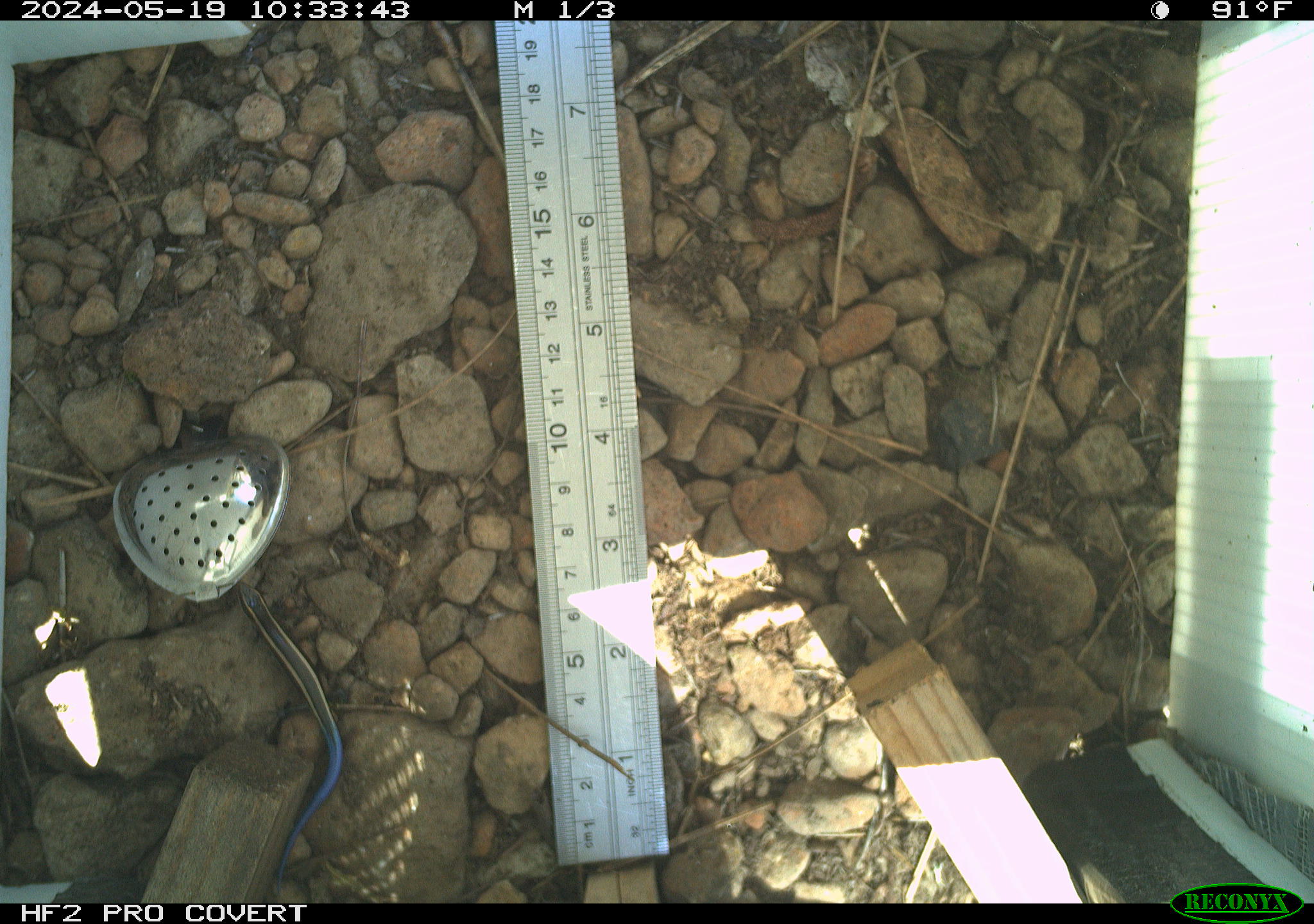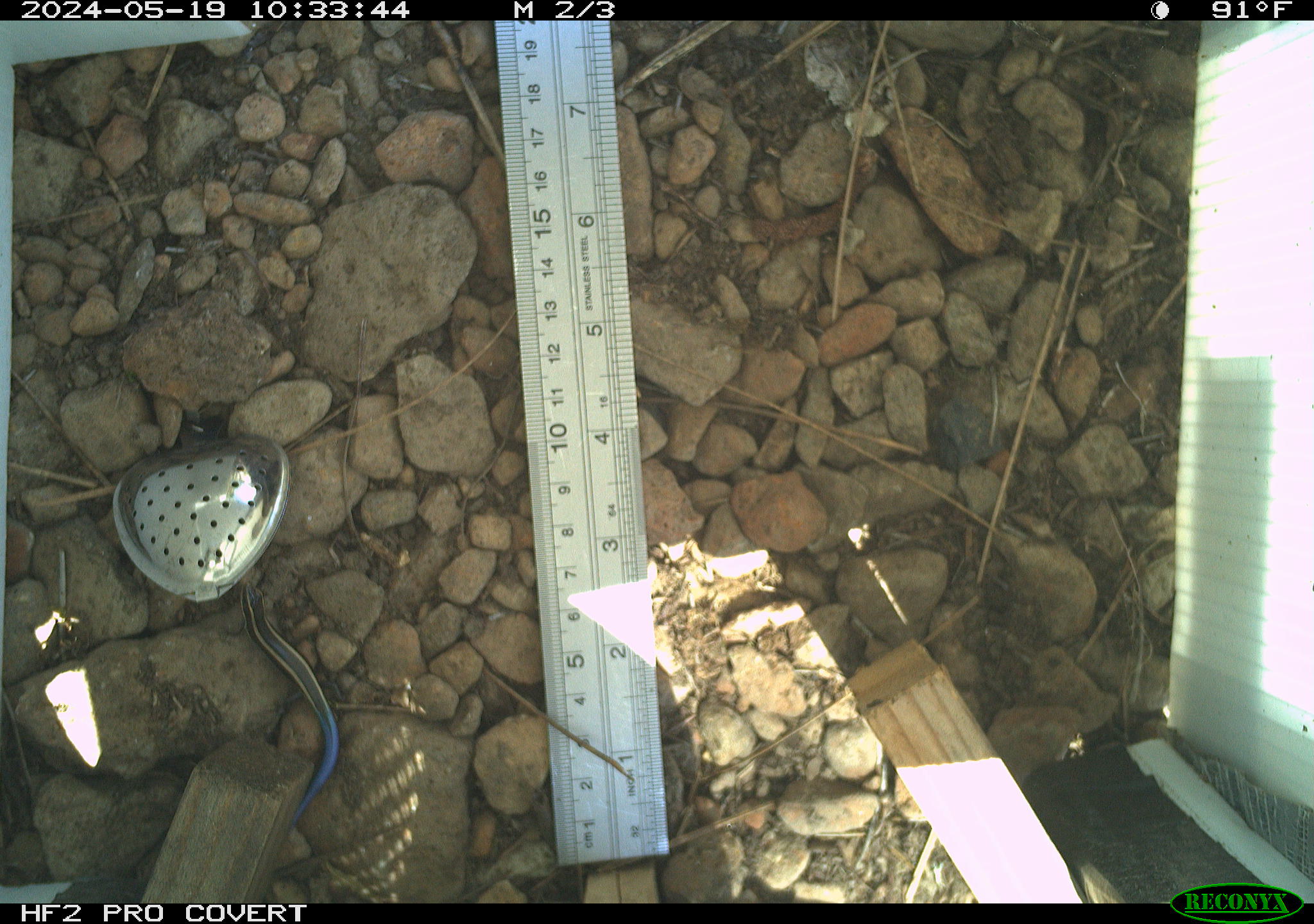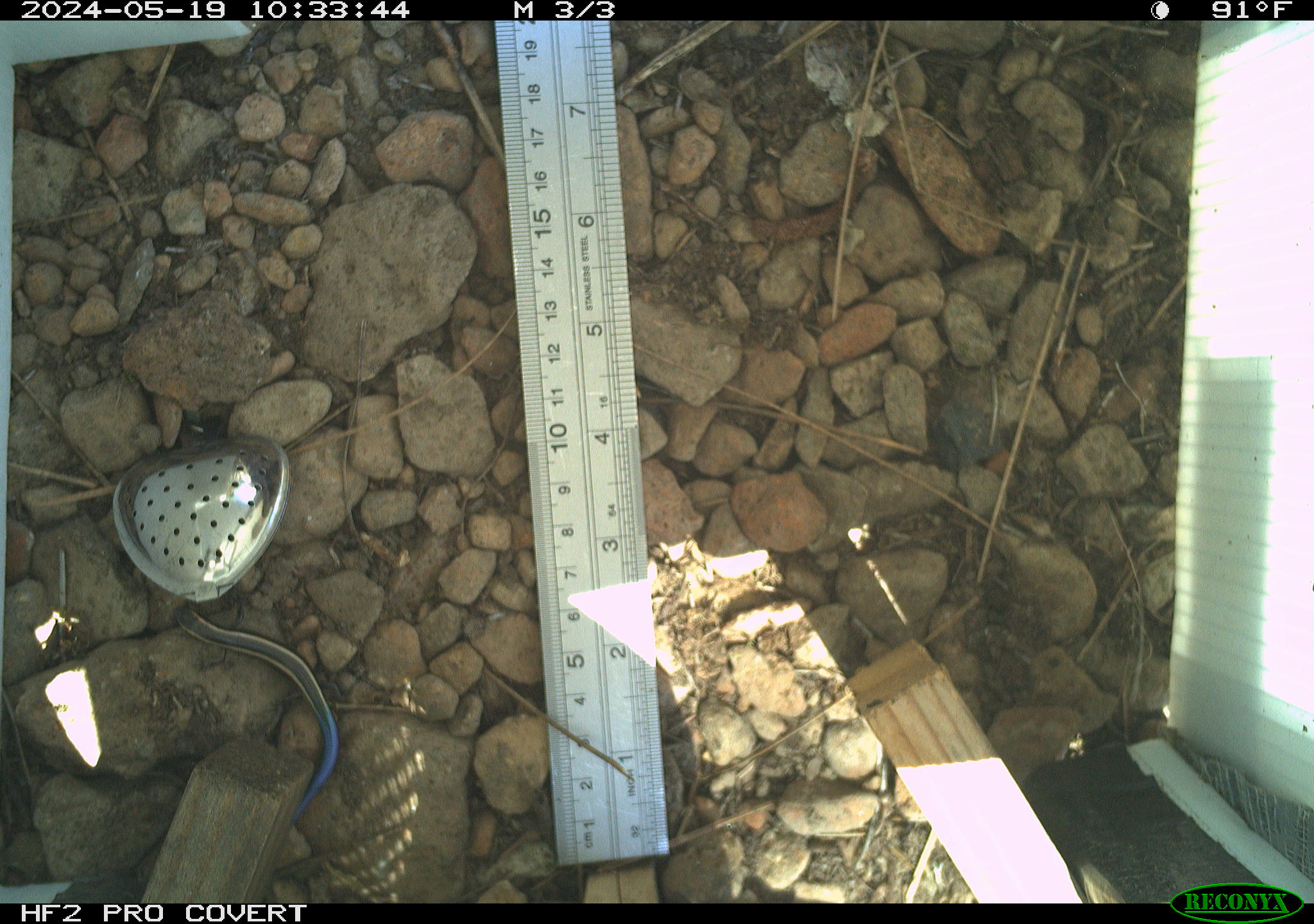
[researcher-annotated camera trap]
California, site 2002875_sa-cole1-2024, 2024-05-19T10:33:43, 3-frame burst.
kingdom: Animalia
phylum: Chordata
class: Reptilia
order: Squamata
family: Scincidae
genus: Plestiodon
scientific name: Plestiodon skiltonianus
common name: western skink